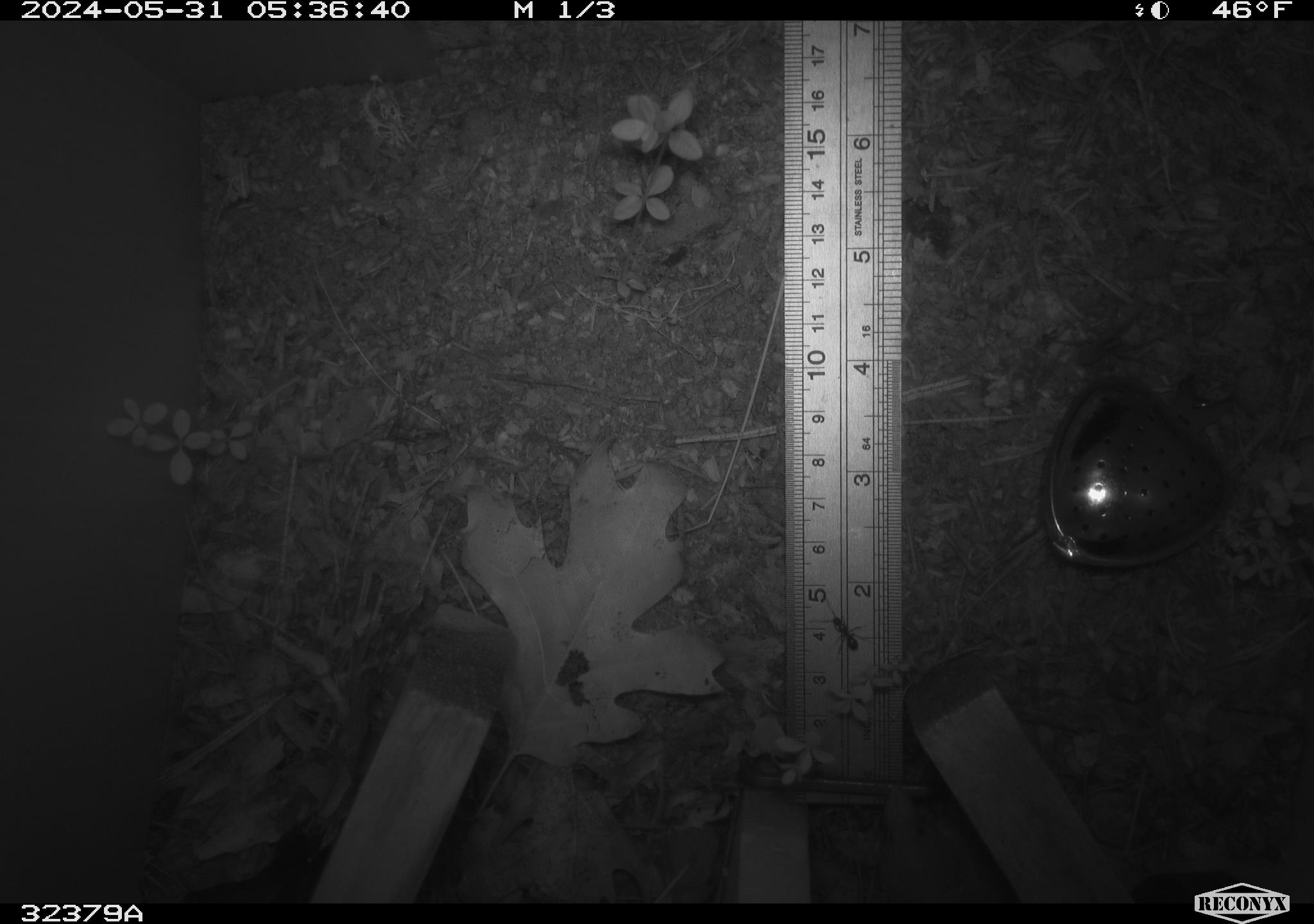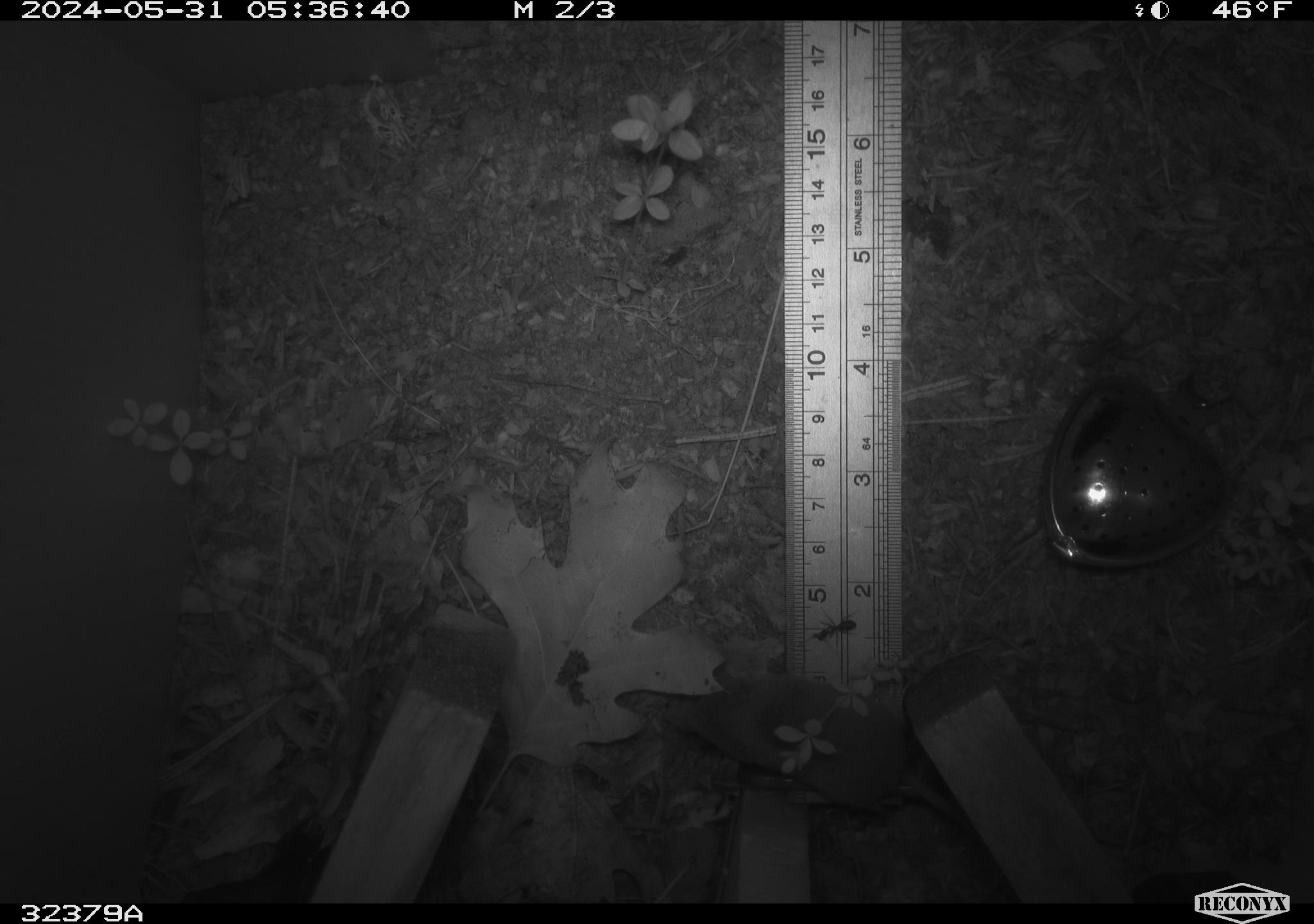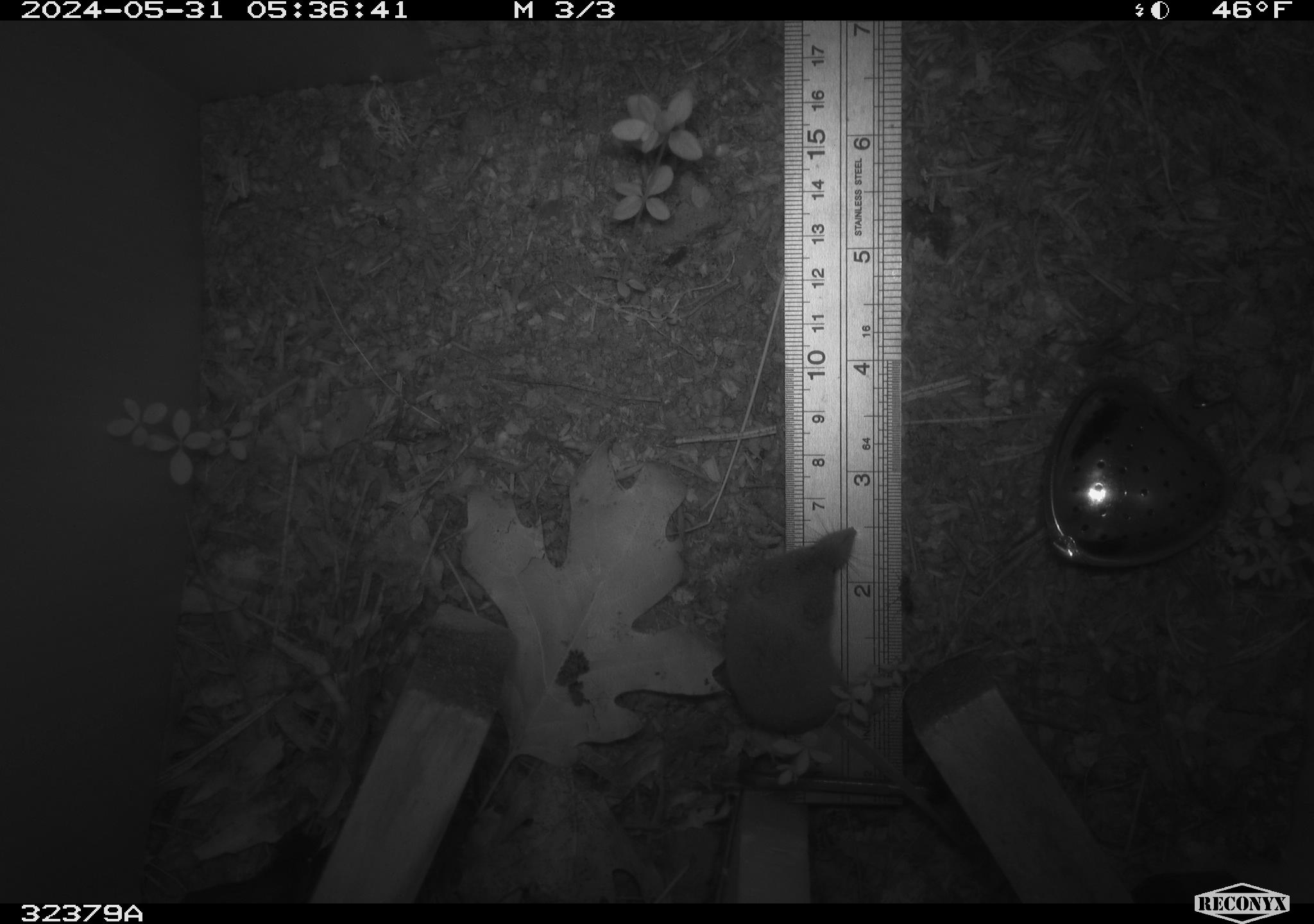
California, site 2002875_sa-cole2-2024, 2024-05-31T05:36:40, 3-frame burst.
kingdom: Animalia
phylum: Chordata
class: Mammalia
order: Eulipotyphla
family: Soricidae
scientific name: Soricidae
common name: shrews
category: soricidae family